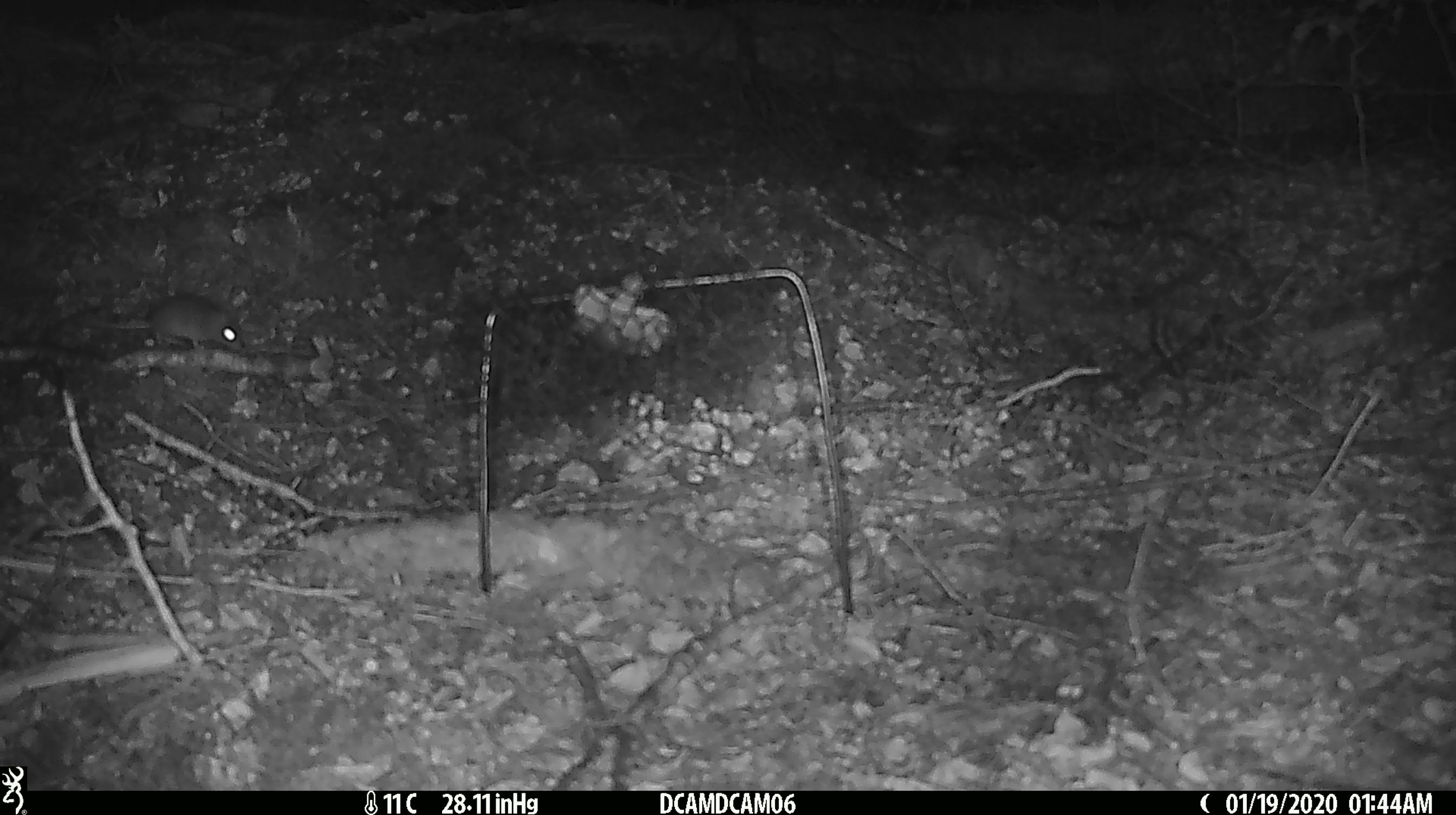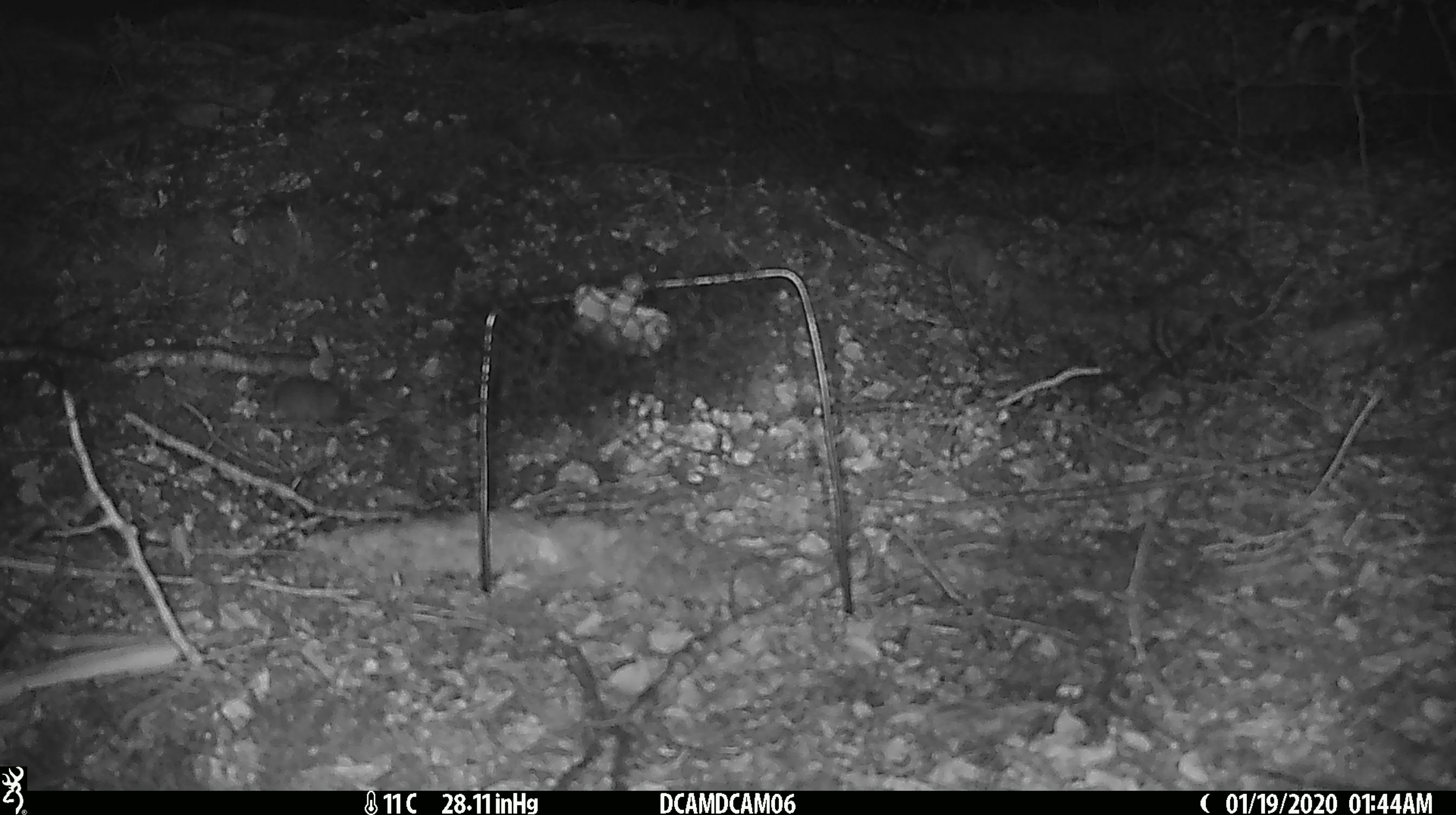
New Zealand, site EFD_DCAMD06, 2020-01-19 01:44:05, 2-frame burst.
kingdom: Animalia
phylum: Chordata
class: Mammalia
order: Rodentia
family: Muridae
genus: Mus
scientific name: Mus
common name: mouse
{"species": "mouse (Mus)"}